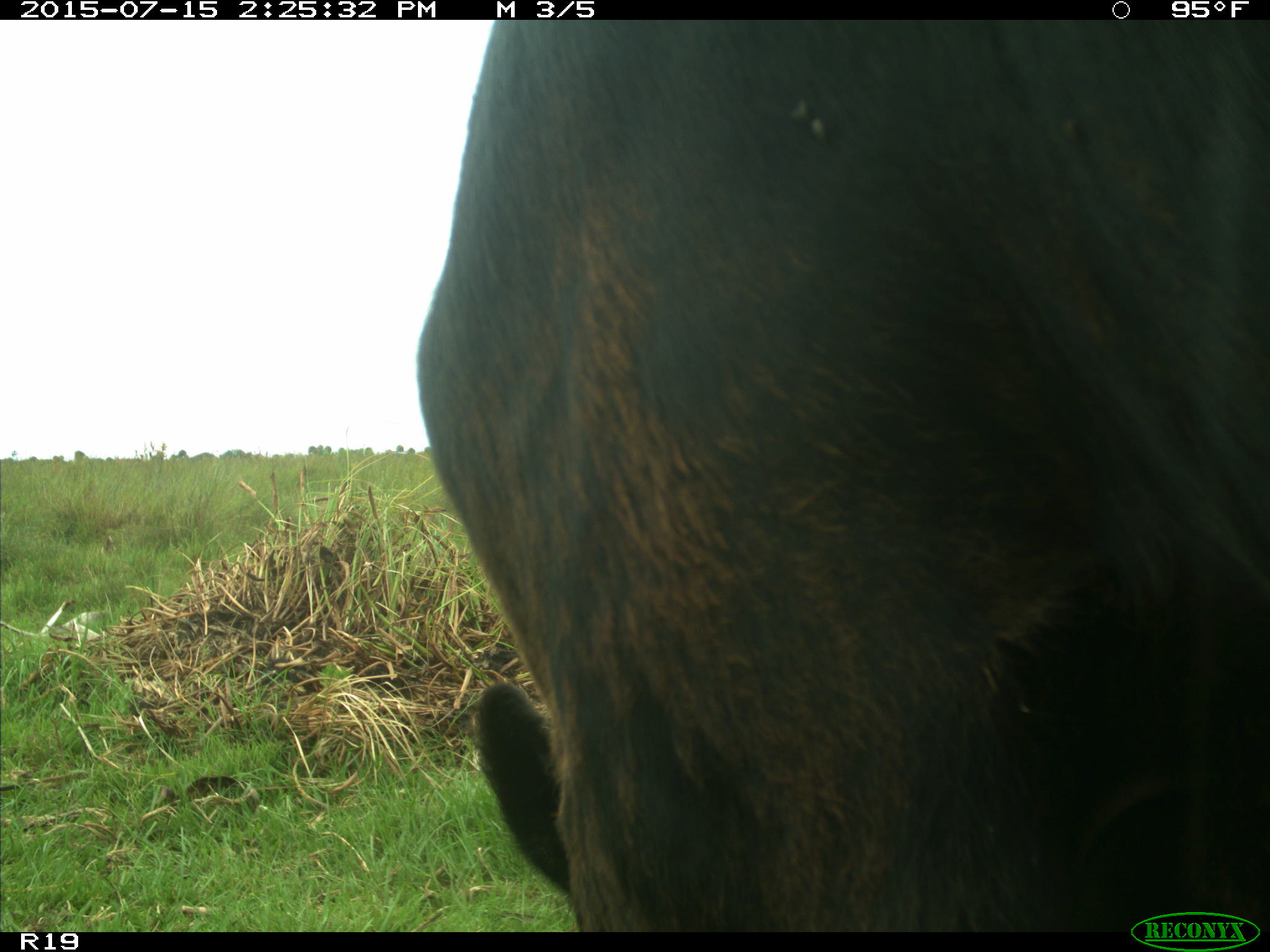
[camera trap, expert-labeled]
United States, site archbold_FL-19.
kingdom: Animalia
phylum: Chordata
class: Mammalia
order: Artiodactyla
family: Bovidae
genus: Bos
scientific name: Bos taurus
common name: domestic cow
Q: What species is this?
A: Bos taurus (domestic cow).